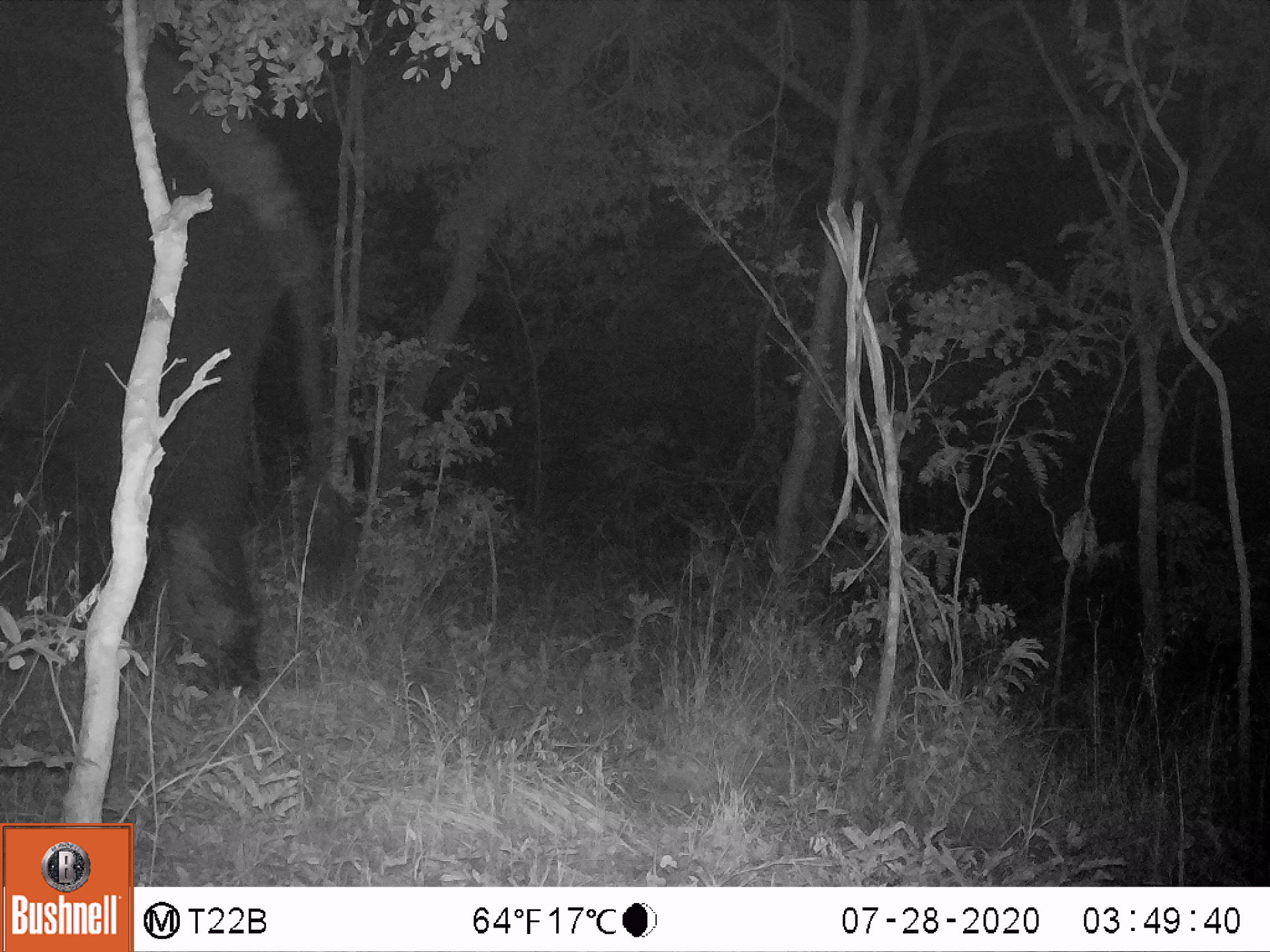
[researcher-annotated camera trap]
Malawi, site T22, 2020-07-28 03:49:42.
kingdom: Animalia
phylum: Chordata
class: Mammalia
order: Proboscidea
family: Elephantidae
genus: Loxodonta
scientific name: Loxodonta africana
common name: african savanna elephant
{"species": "african savanna elephant (Loxodonta africana)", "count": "1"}